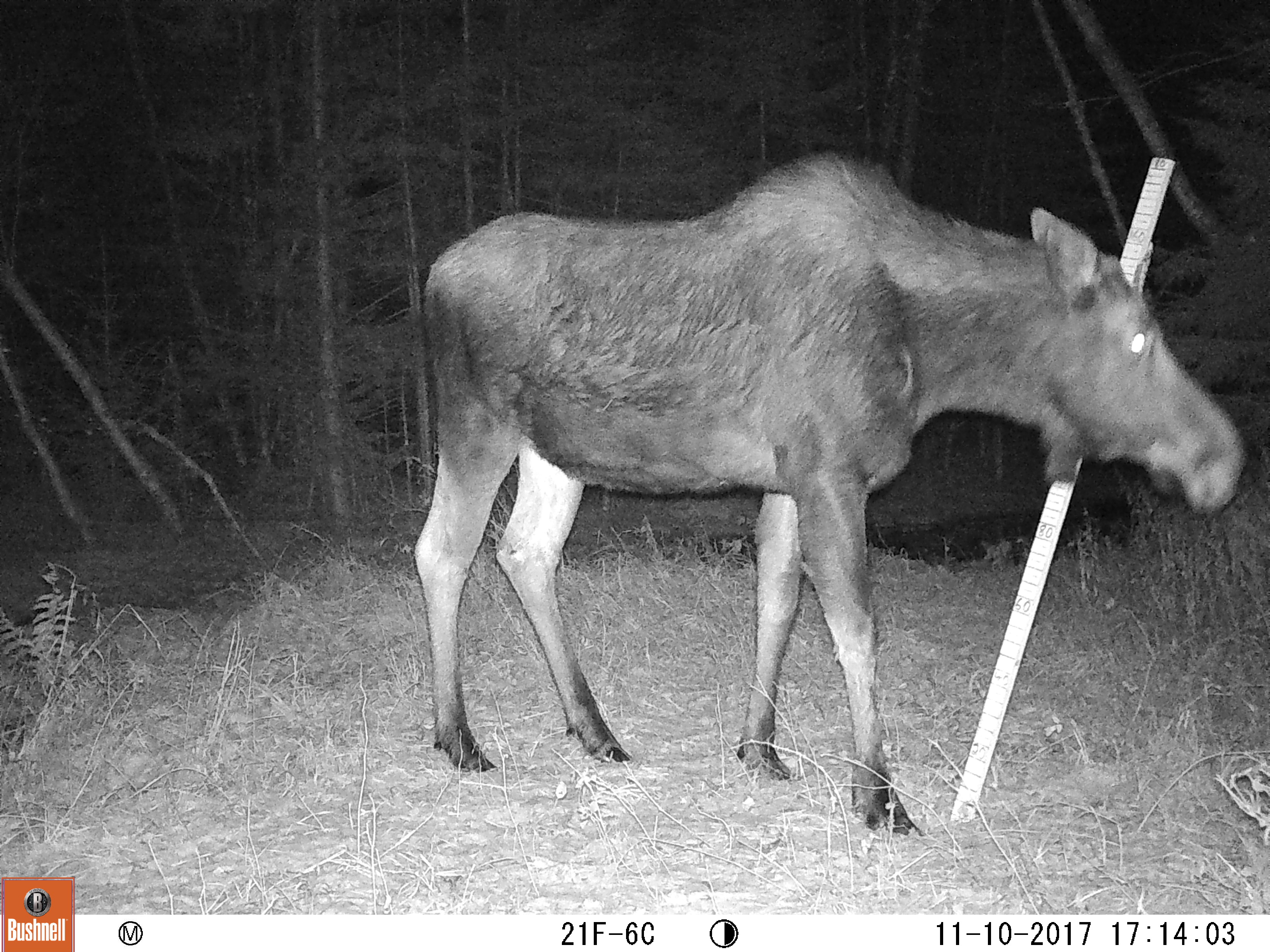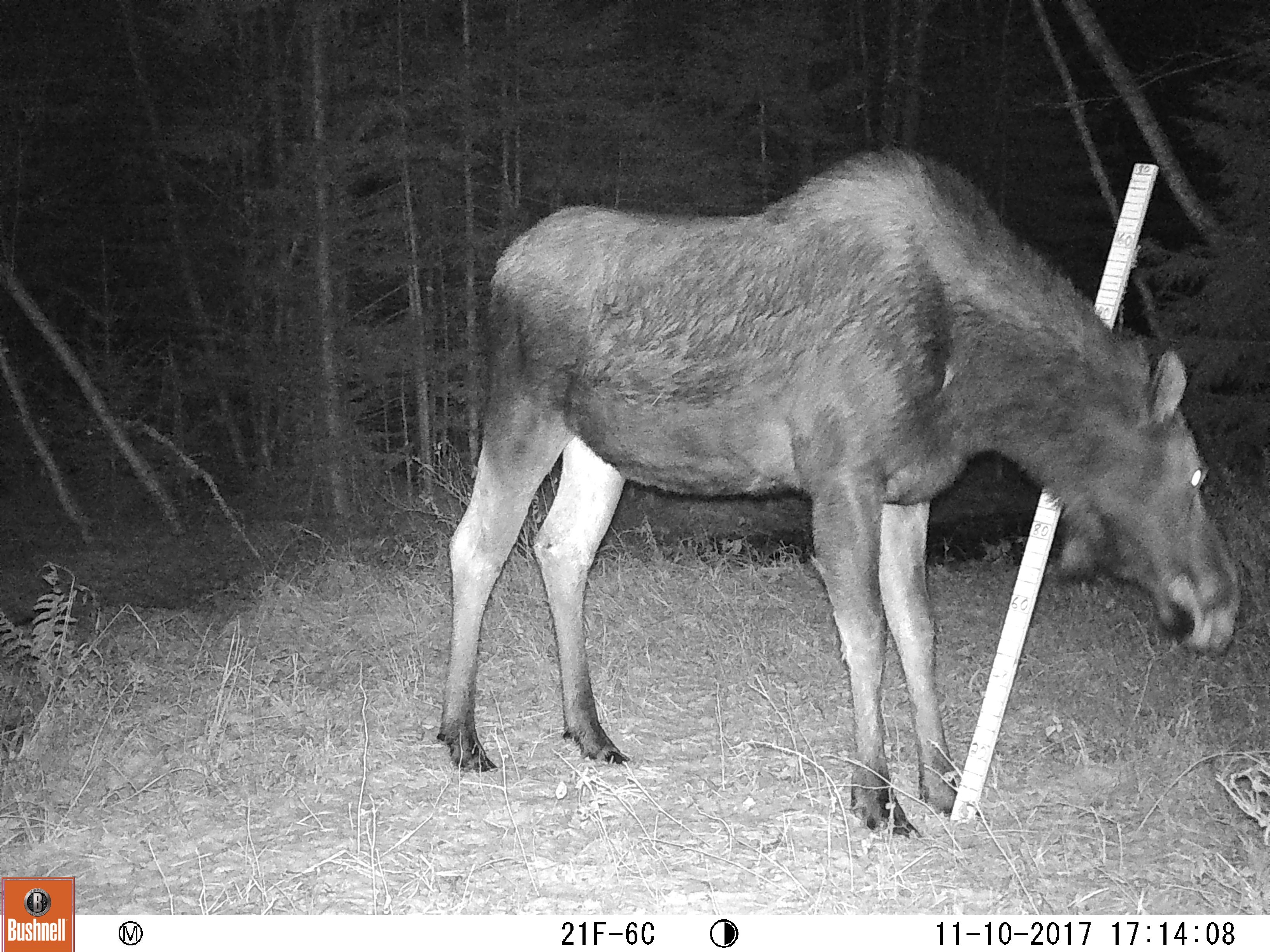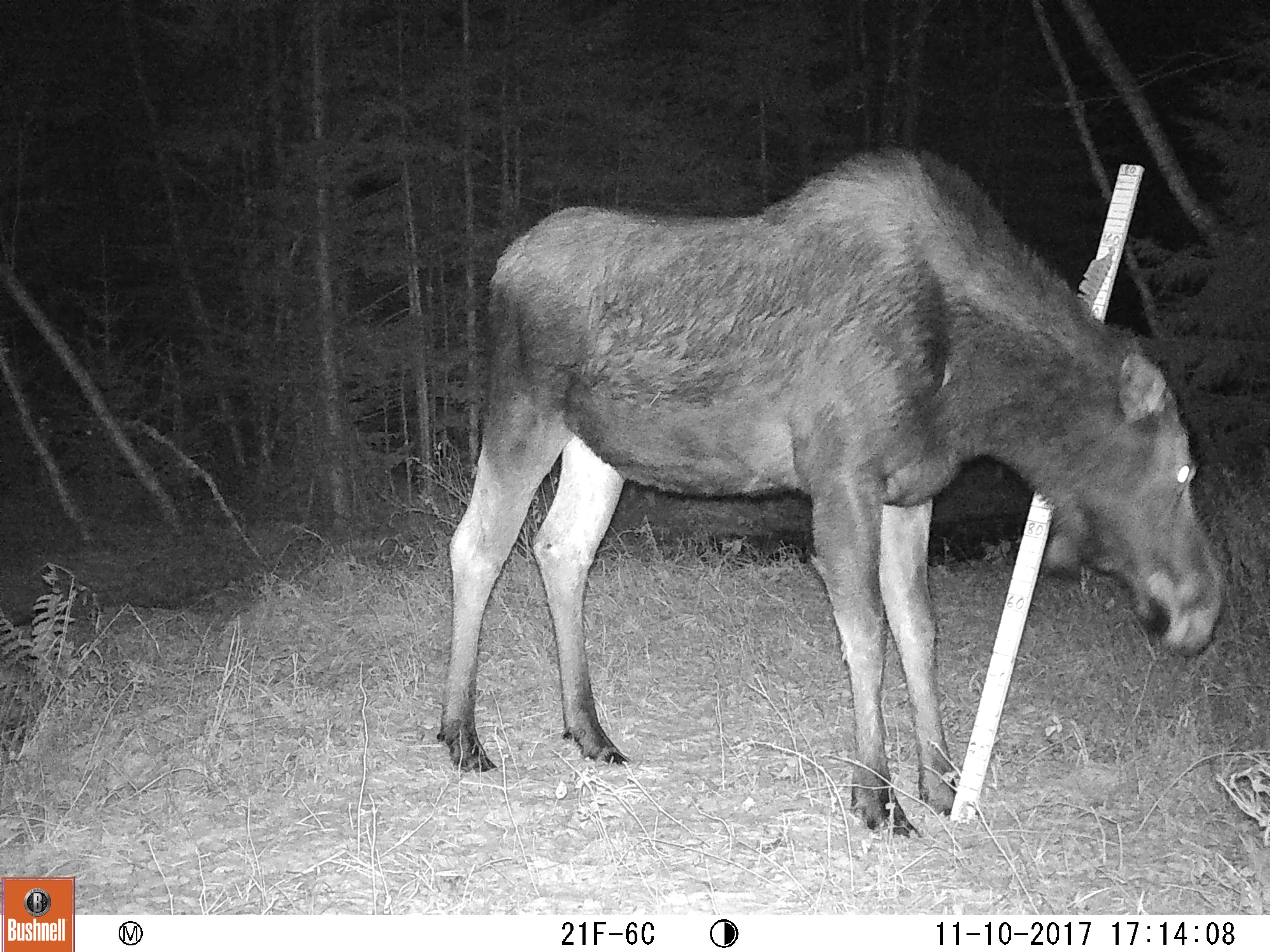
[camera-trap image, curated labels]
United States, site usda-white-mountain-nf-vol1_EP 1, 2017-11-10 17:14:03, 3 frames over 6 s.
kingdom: Animalia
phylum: Chordata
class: Mammalia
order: Artiodactyla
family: Cervidae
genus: Alces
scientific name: Alces alces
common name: moose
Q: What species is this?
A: Moose (Alces alces).